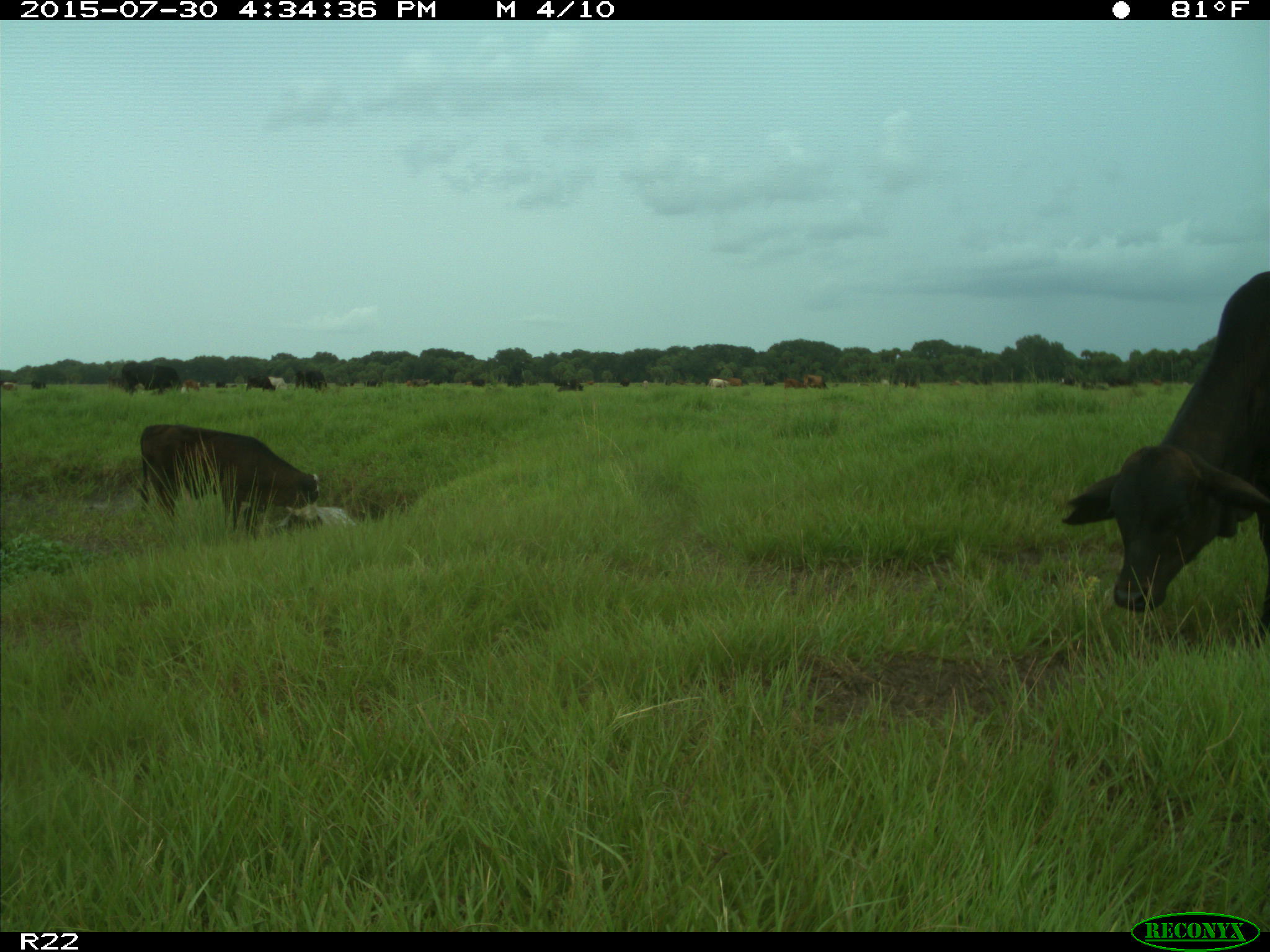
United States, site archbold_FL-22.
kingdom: Animalia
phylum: Chordata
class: Mammalia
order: Artiodactyla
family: Bovidae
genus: Bos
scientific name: Bos taurus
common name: domestic cow